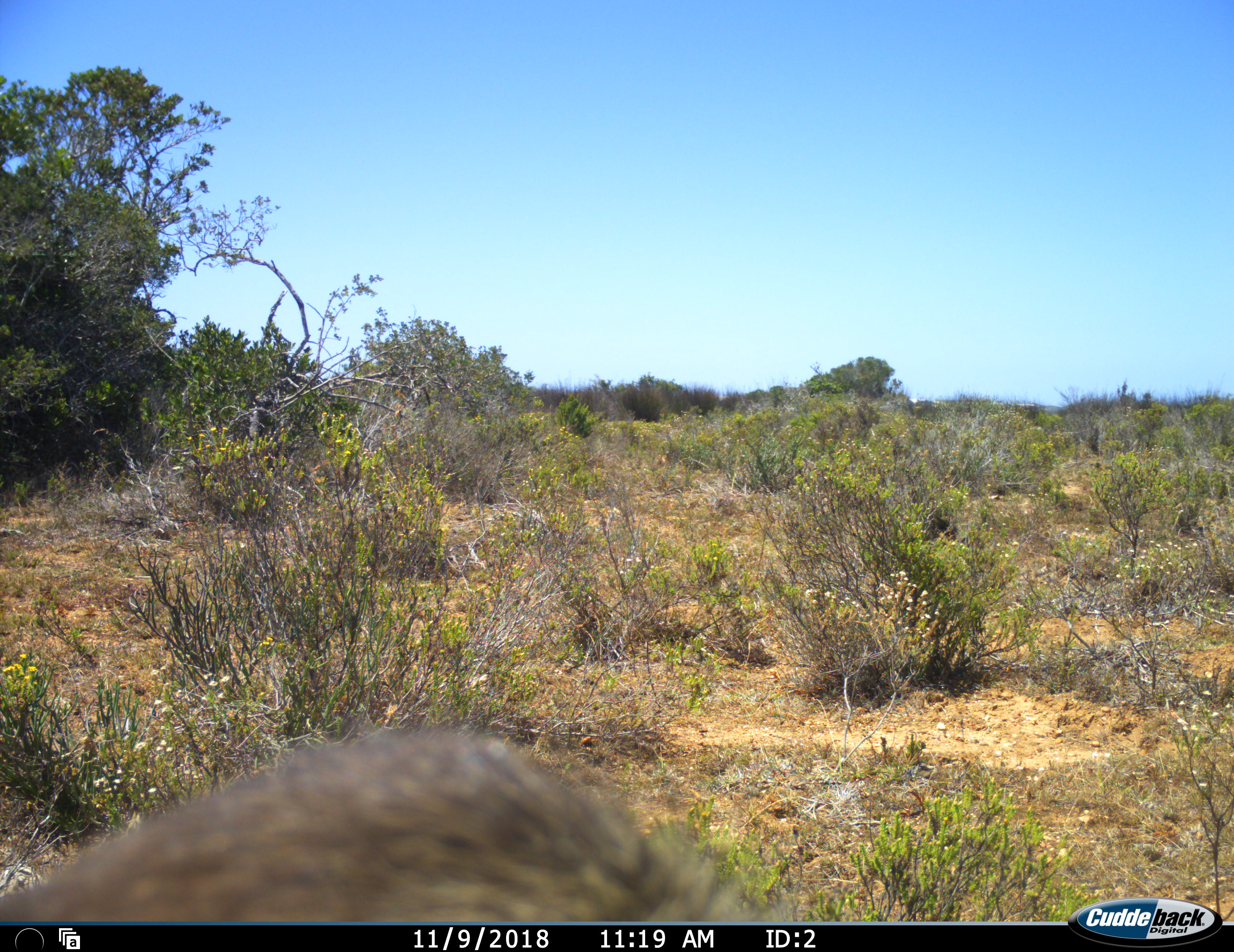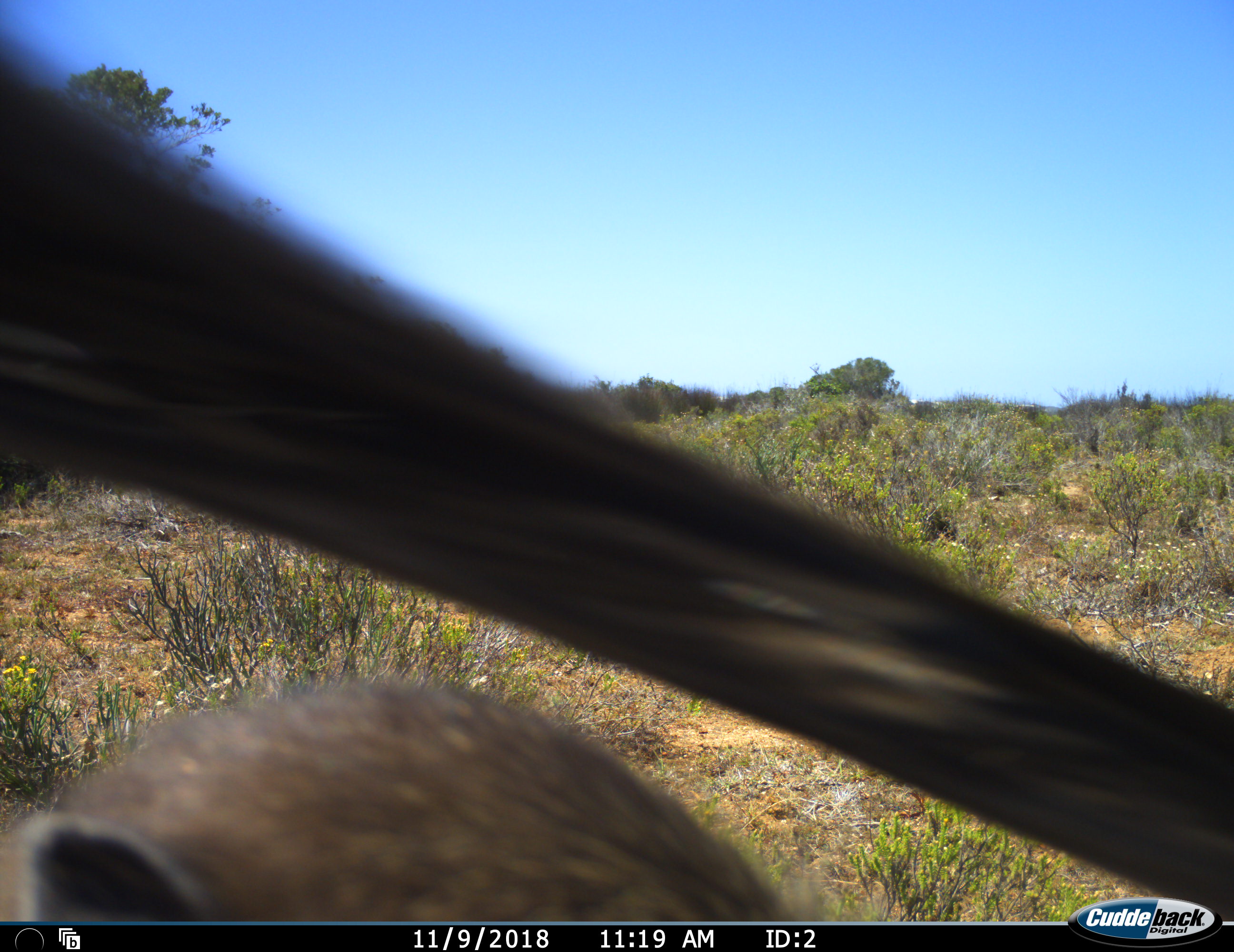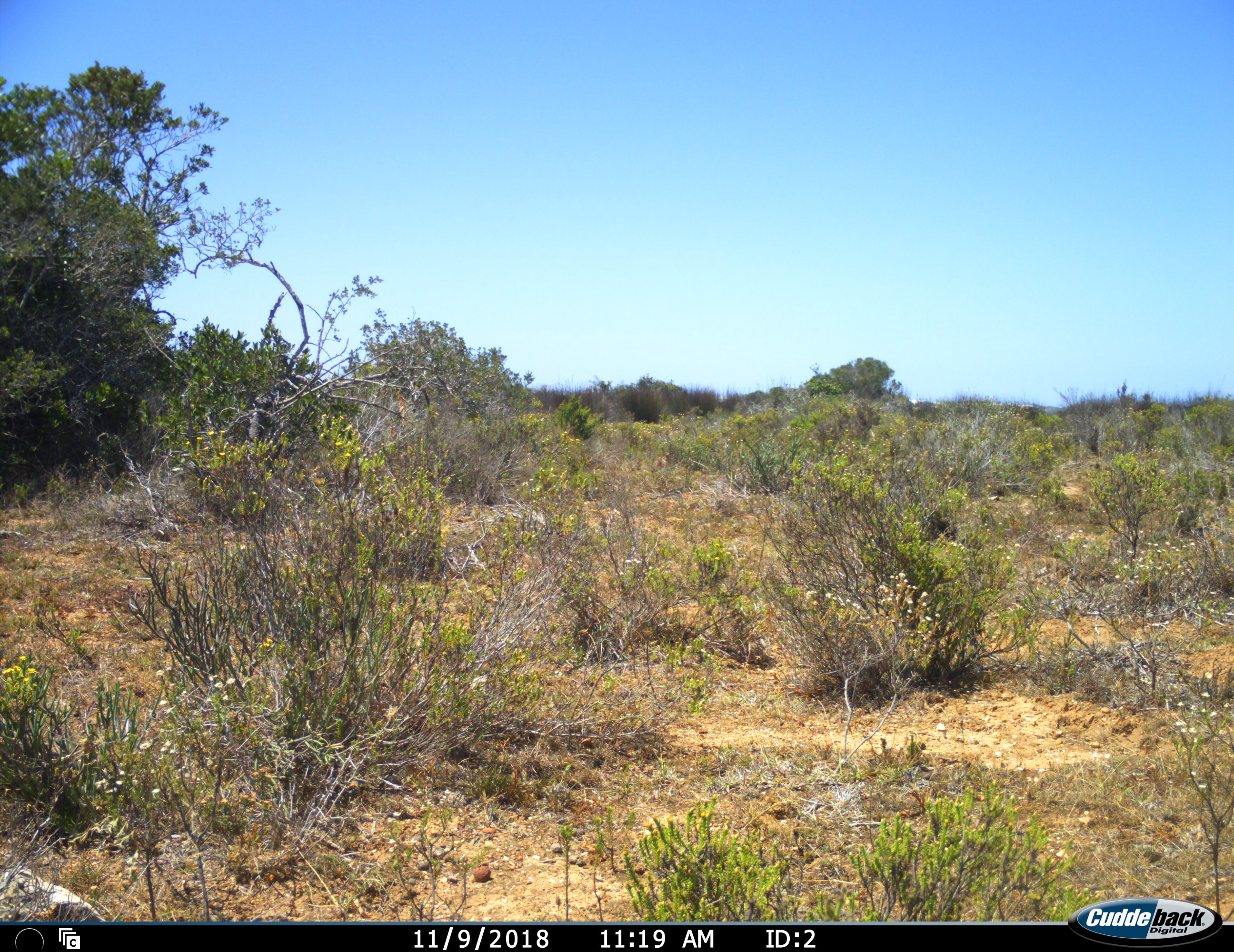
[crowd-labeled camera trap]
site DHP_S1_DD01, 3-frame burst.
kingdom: Animalia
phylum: Chordata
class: Mammalia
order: Primates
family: Cercopithecidae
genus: Papio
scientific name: Papio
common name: baboon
Baboon (Papio), count 1. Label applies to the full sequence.